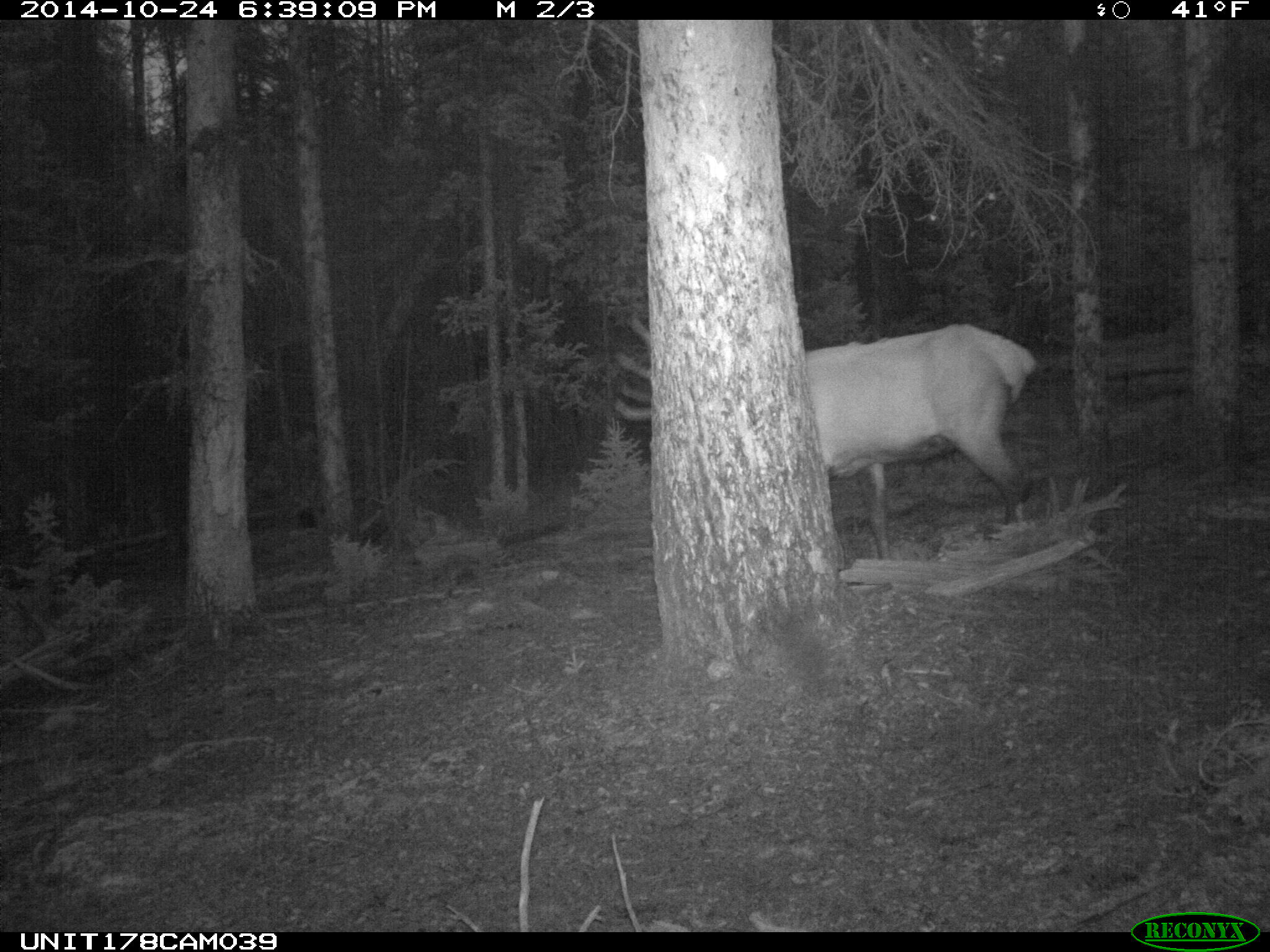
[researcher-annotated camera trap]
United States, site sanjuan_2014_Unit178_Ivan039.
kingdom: Animalia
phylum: Chordata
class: Mammalia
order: Artiodactyla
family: Cervidae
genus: Cervus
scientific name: Cervus elaphus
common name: red deer